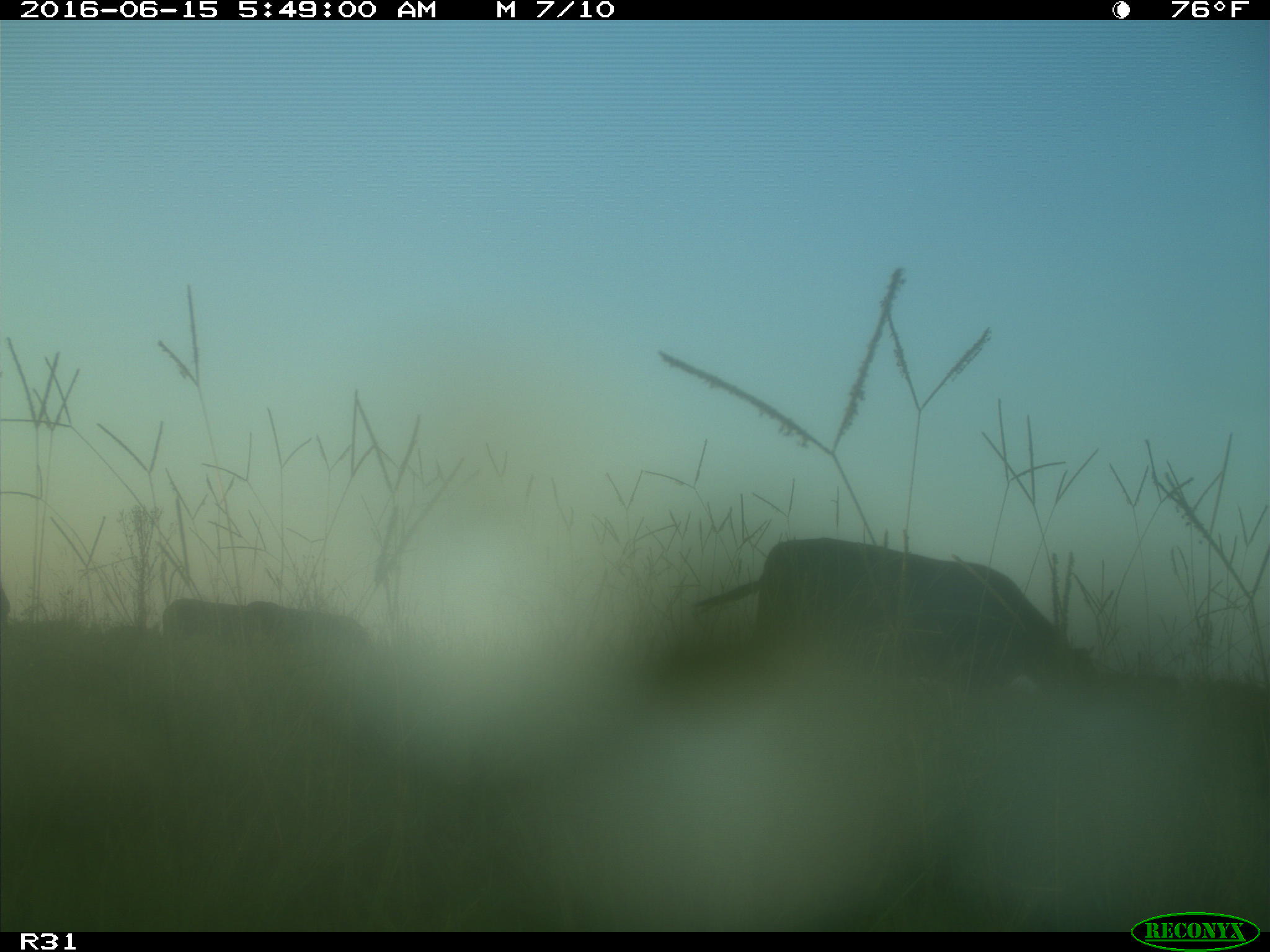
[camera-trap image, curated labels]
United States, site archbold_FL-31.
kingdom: Animalia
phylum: Chordata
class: Mammalia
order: Artiodactyla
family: Bovidae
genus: Bos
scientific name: Bos taurus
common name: domestic cow